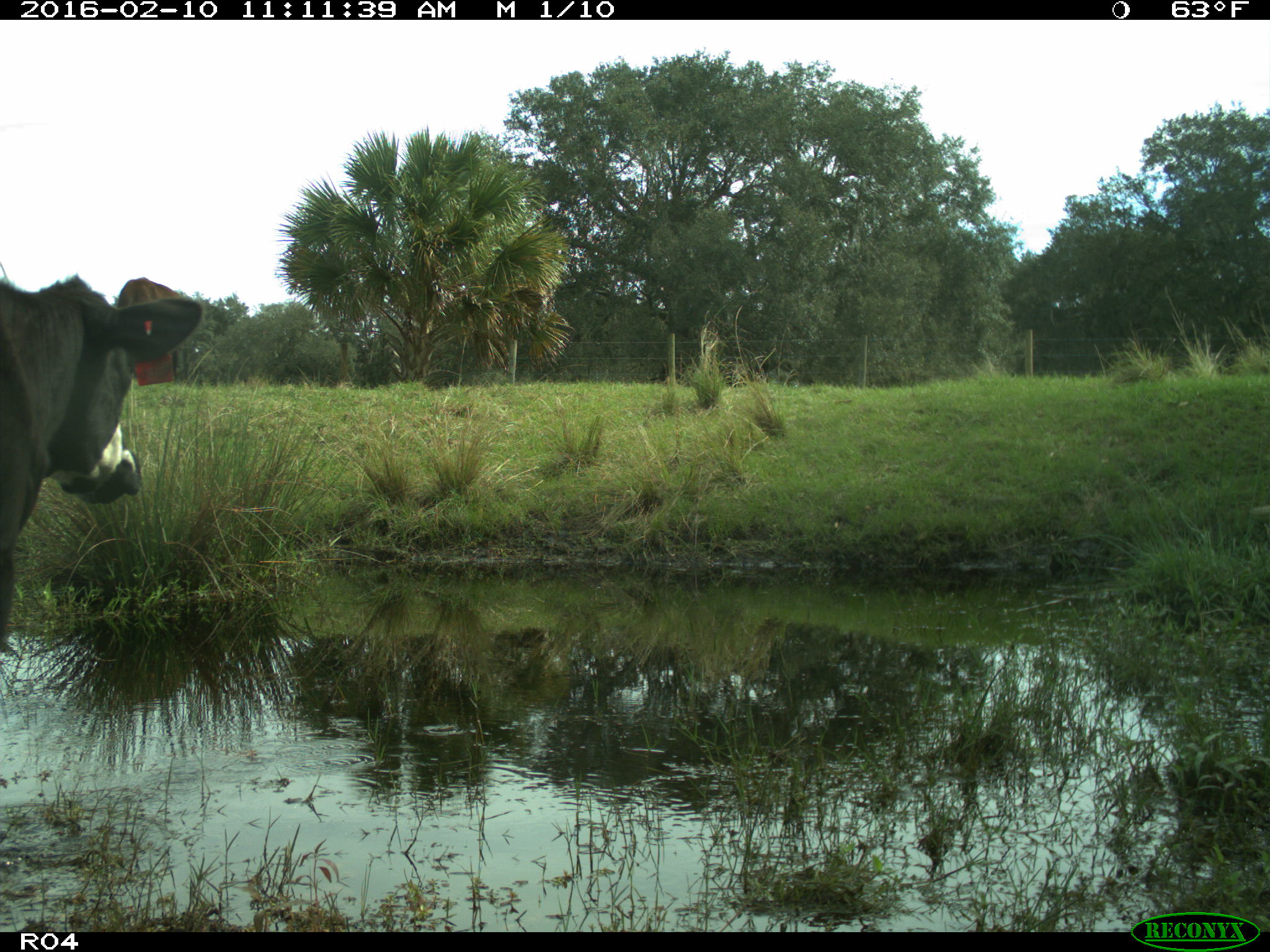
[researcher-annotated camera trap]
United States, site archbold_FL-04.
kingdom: Animalia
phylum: Chordata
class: Mammalia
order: Artiodactyla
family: Bovidae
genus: Bos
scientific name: Bos taurus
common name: domestic cow